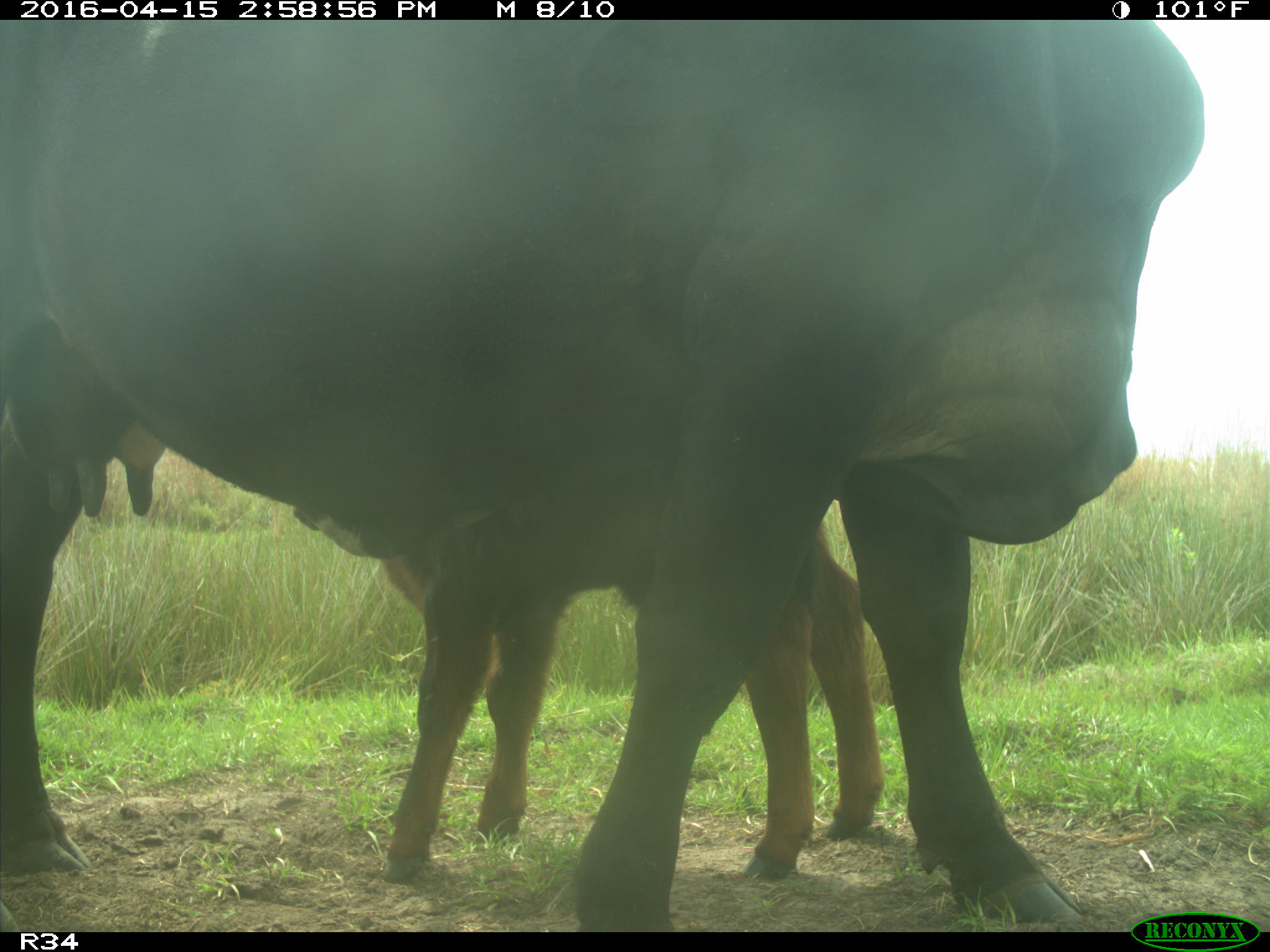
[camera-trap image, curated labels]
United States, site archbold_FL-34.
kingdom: Animalia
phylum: Chordata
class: Mammalia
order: Artiodactyla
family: Bovidae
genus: Bos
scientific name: Bos taurus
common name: domestic cow